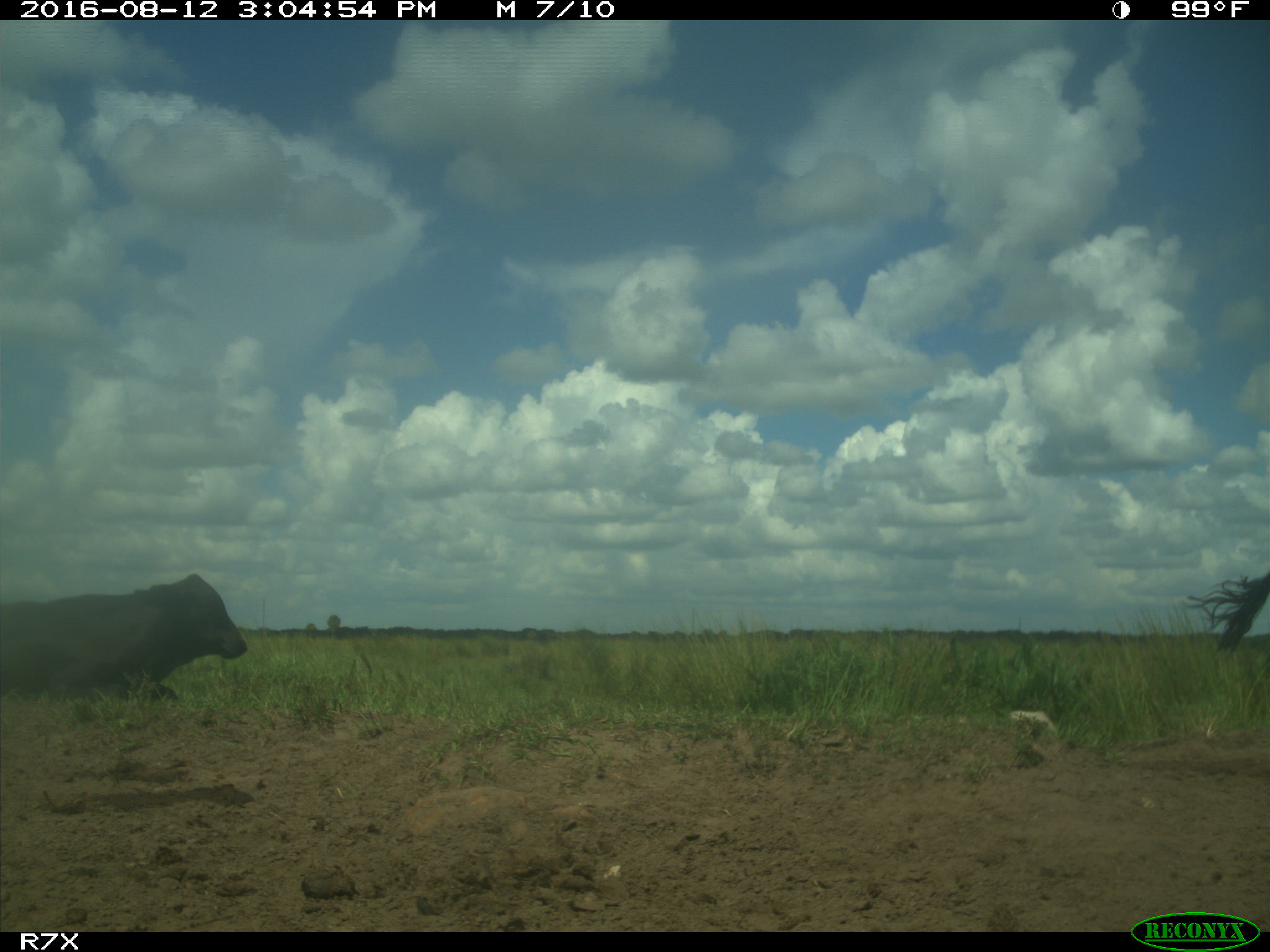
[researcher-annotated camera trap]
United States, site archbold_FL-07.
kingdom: Animalia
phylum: Chordata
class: Mammalia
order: Artiodactyla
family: Bovidae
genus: Bos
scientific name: Bos taurus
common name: domestic cow